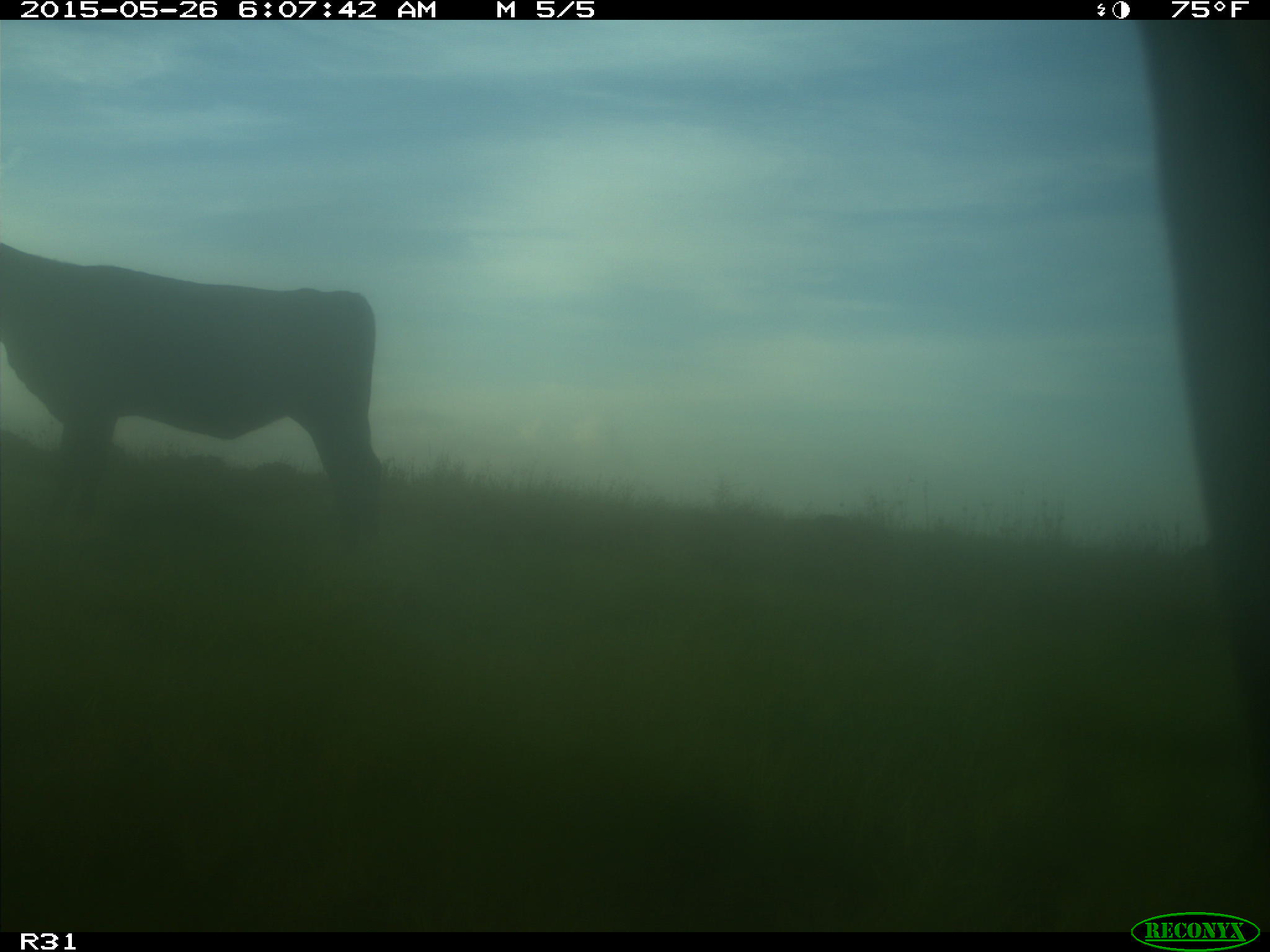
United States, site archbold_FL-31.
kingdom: Animalia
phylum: Chordata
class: Mammalia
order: Artiodactyla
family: Bovidae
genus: Bos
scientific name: Bos taurus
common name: domestic cow